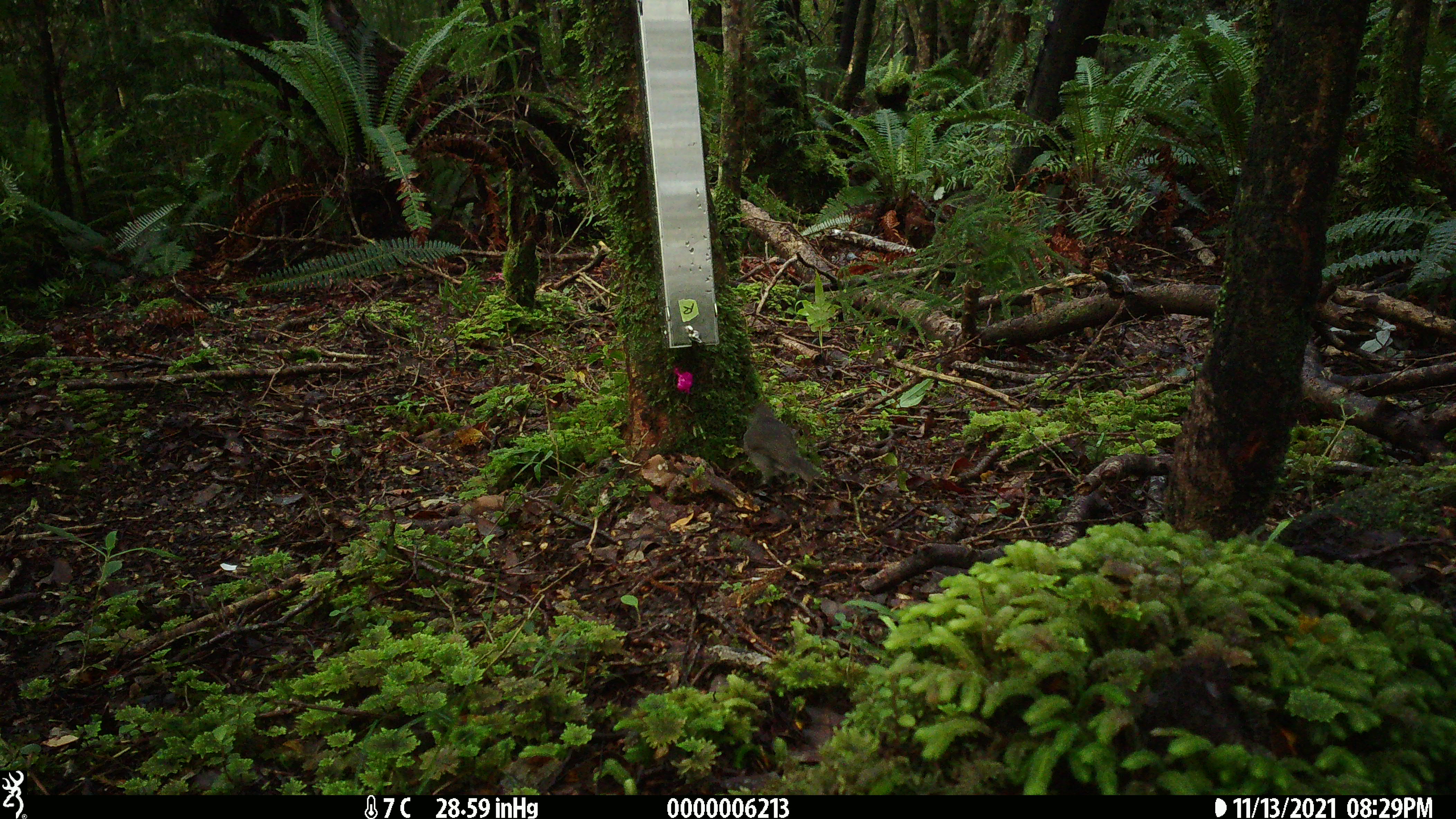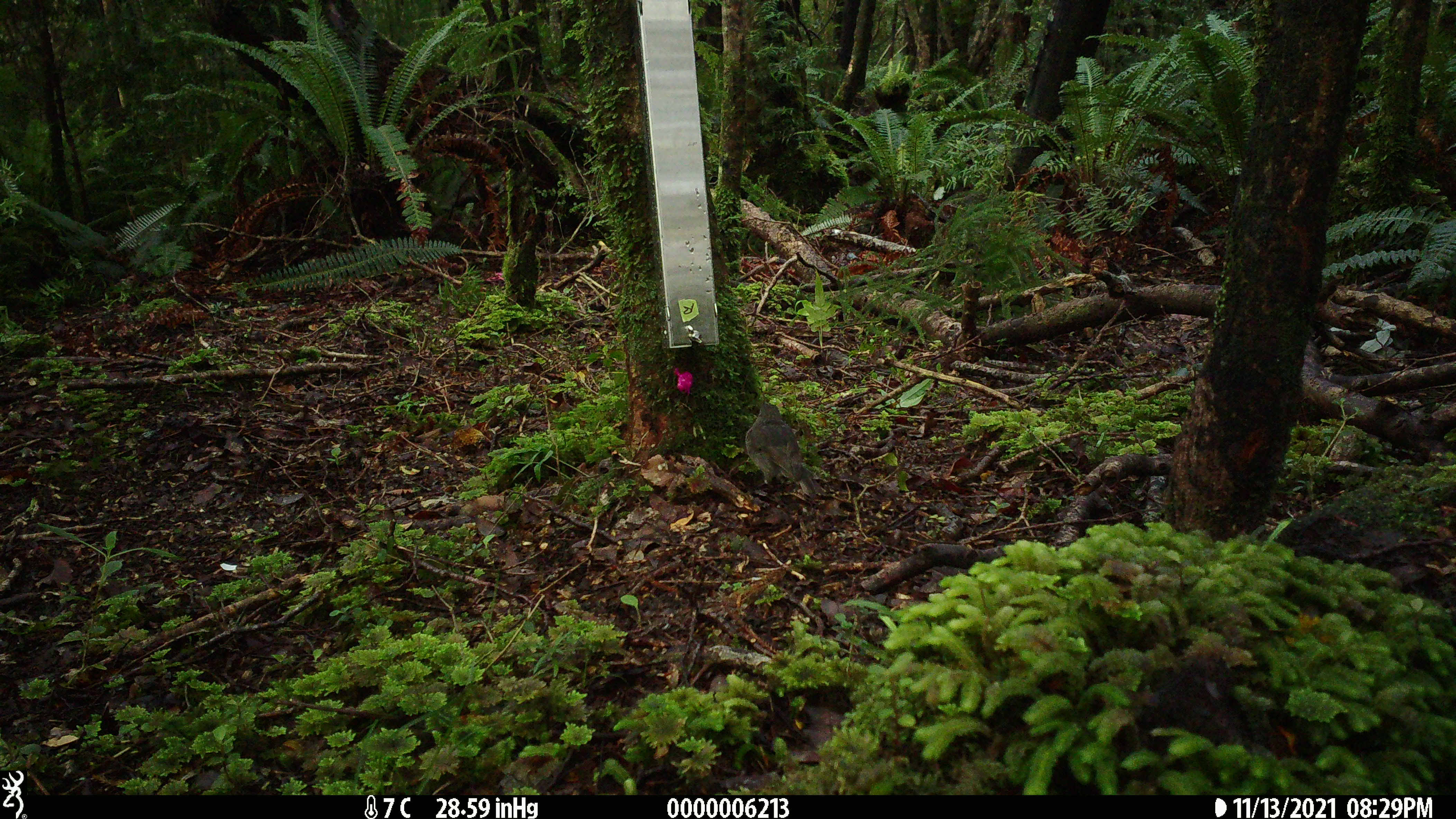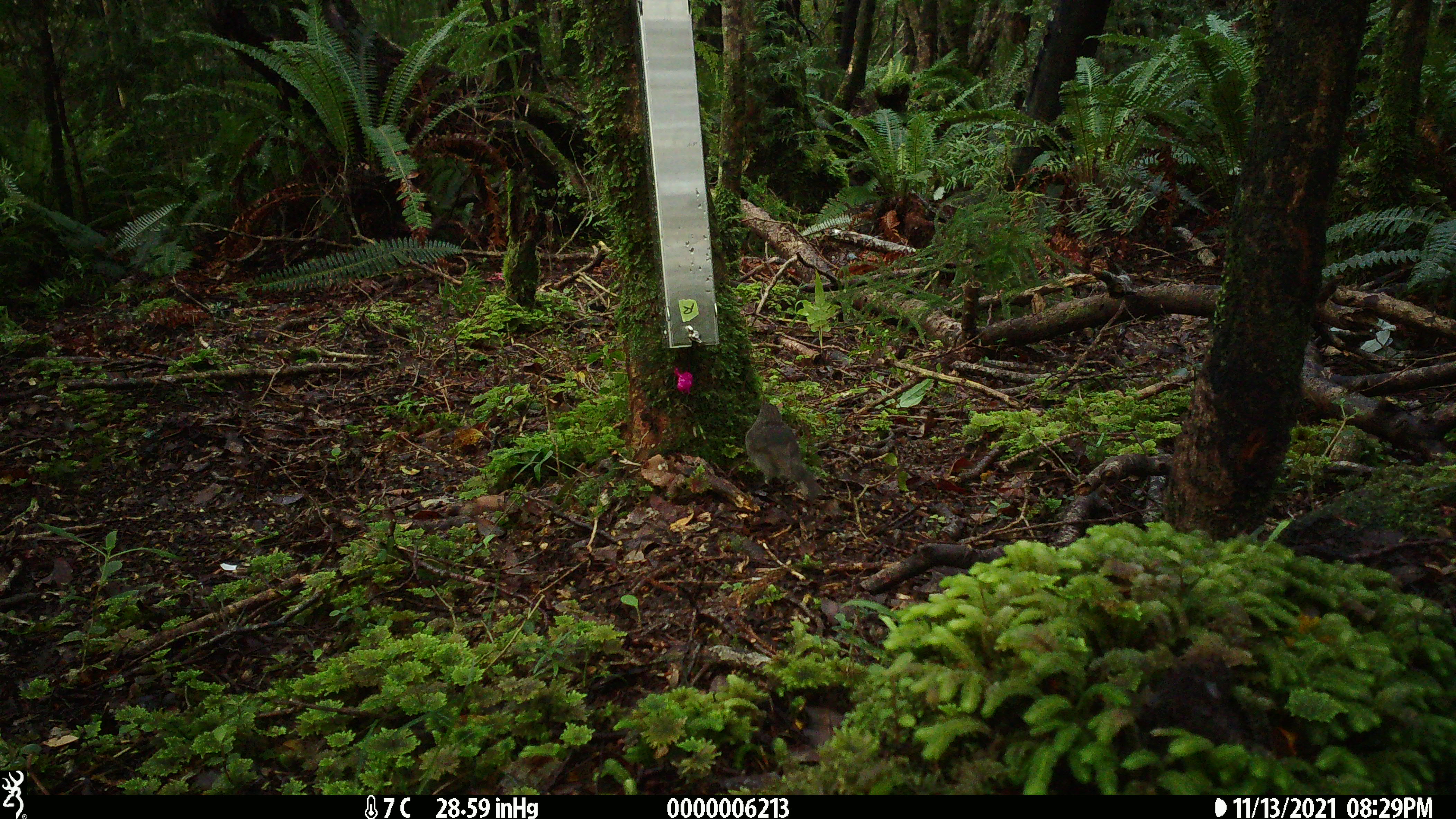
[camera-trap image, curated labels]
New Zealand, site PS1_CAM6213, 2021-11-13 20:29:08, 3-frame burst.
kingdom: Animalia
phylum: Chordata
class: Aves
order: Passeriformes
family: Petroicidae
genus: Petroica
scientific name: Petroica australis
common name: new zealand robin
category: robin